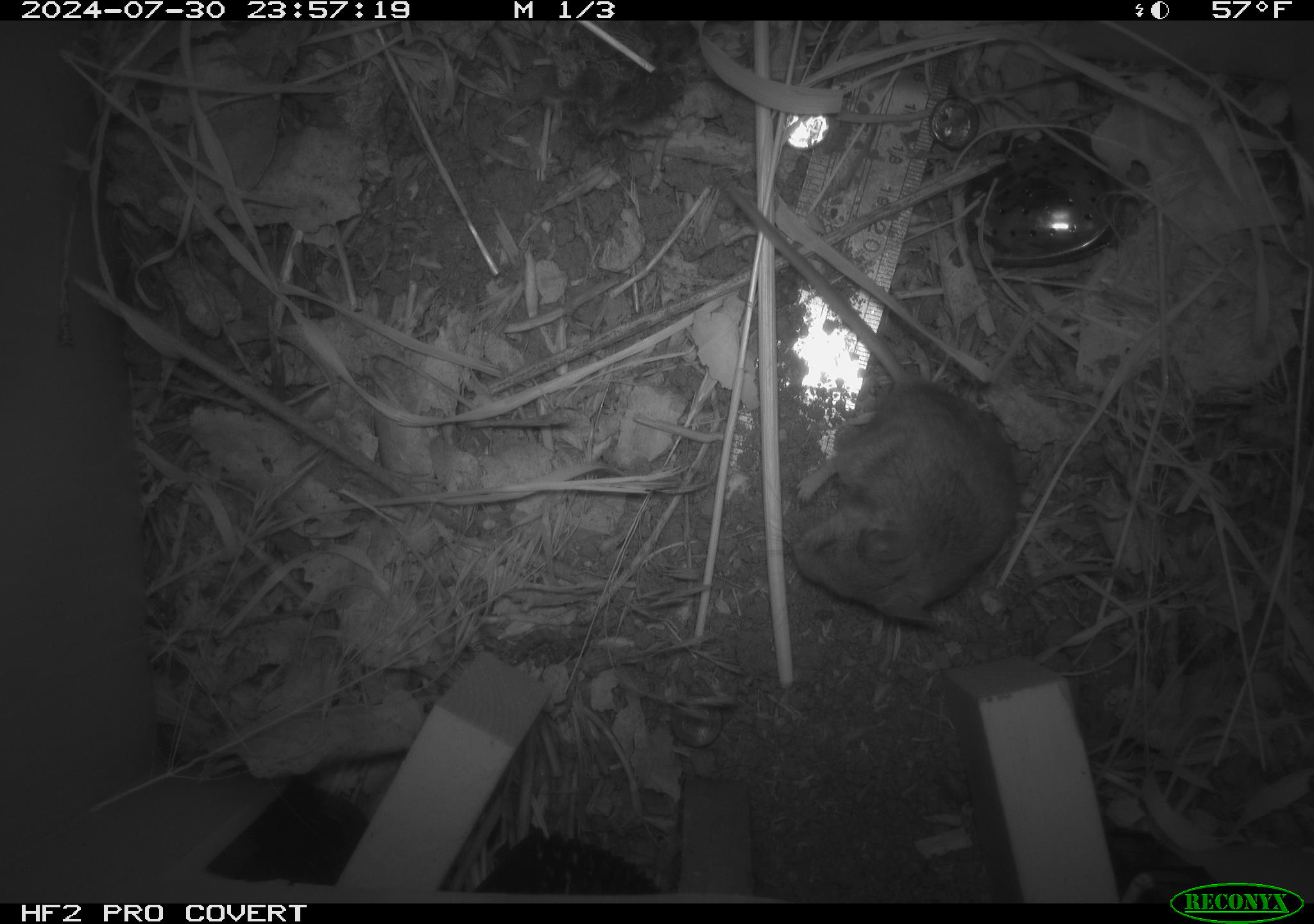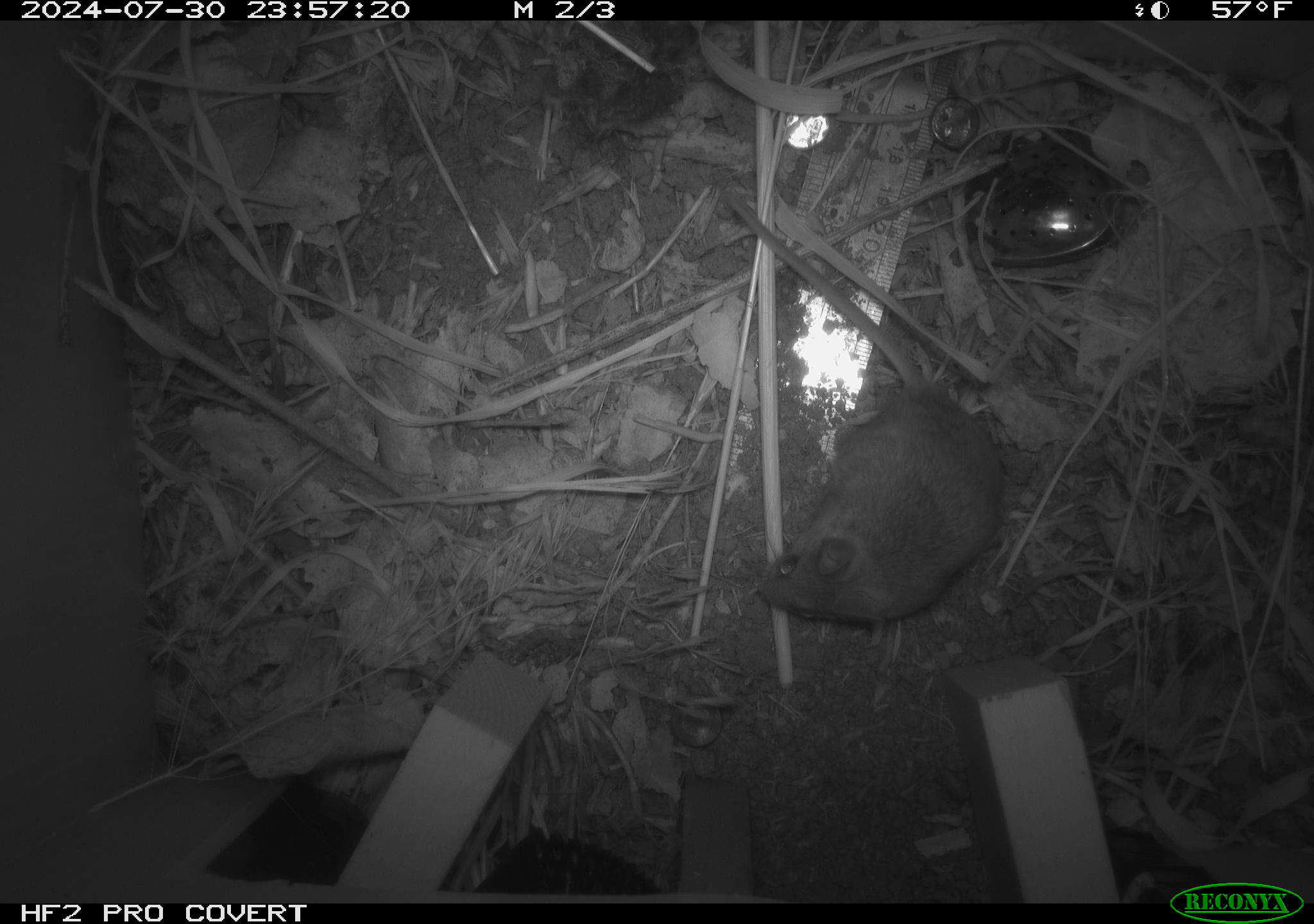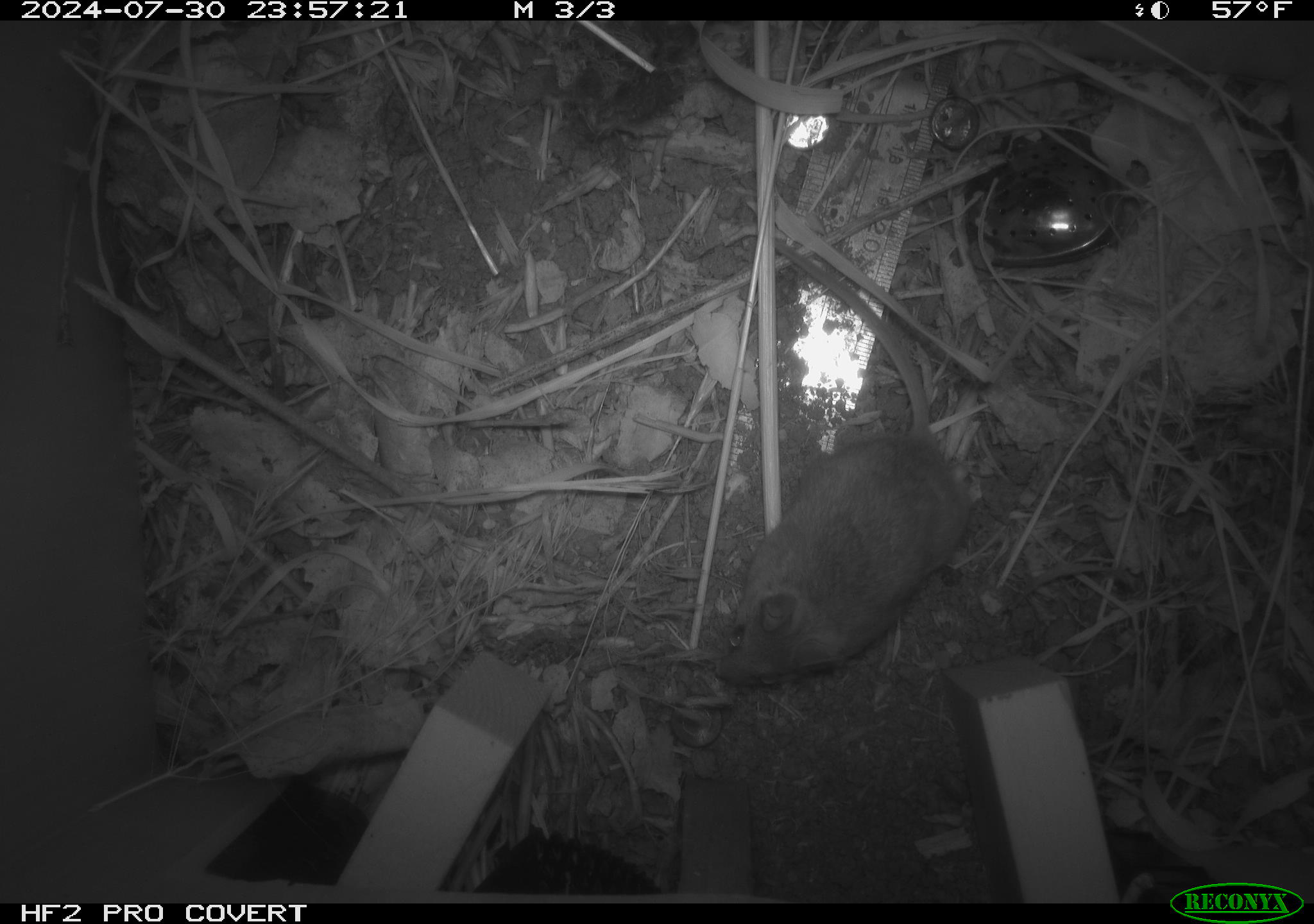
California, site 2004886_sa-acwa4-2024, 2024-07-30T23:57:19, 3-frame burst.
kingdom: Animalia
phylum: Chordata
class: Mammalia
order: Rodentia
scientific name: Rodentia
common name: mouse species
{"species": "mouse species (Rodentia)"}